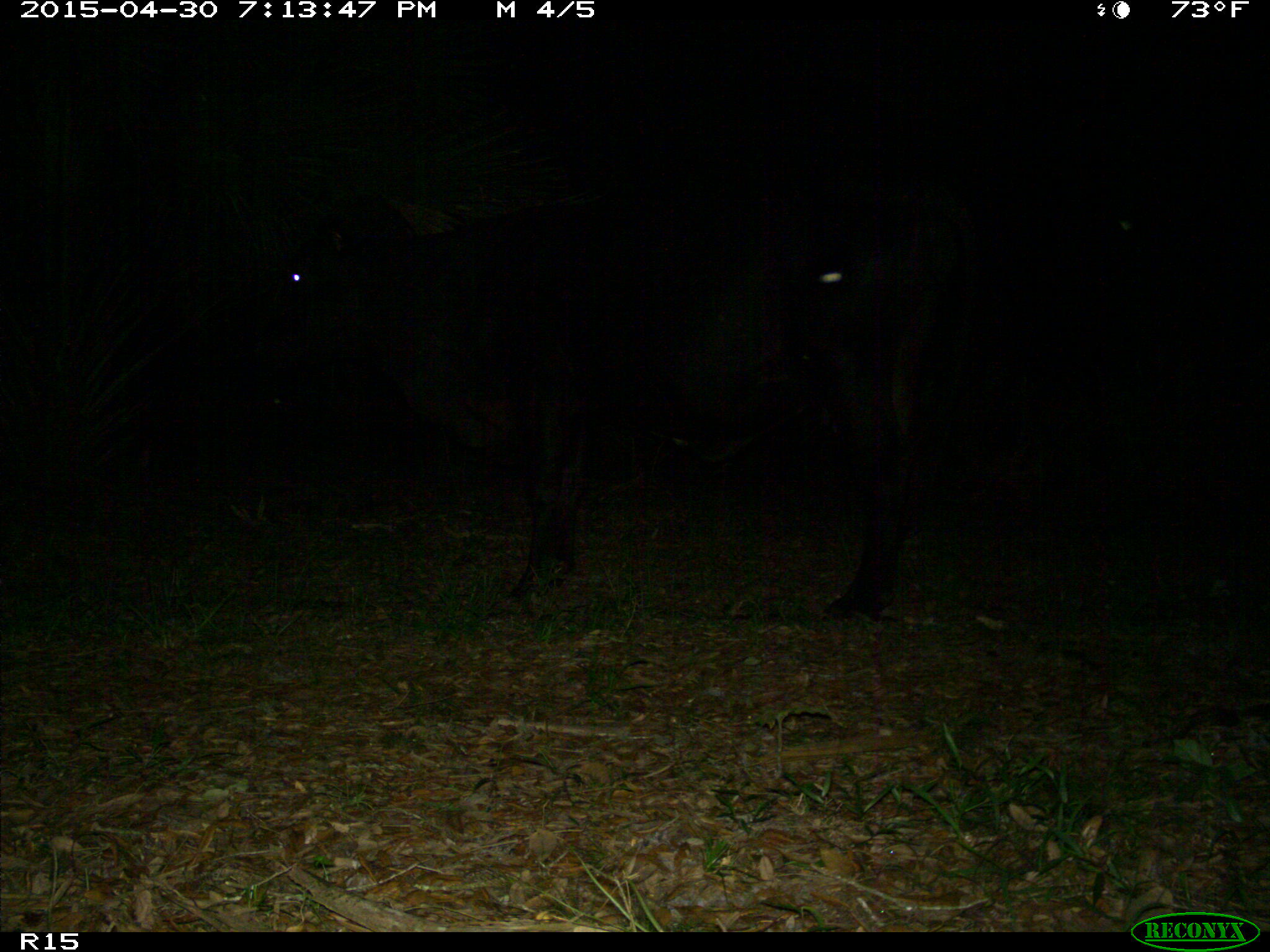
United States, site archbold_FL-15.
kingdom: Animalia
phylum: Chordata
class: Mammalia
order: Artiodactyla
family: Bovidae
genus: Bos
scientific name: Bos taurus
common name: domestic cow